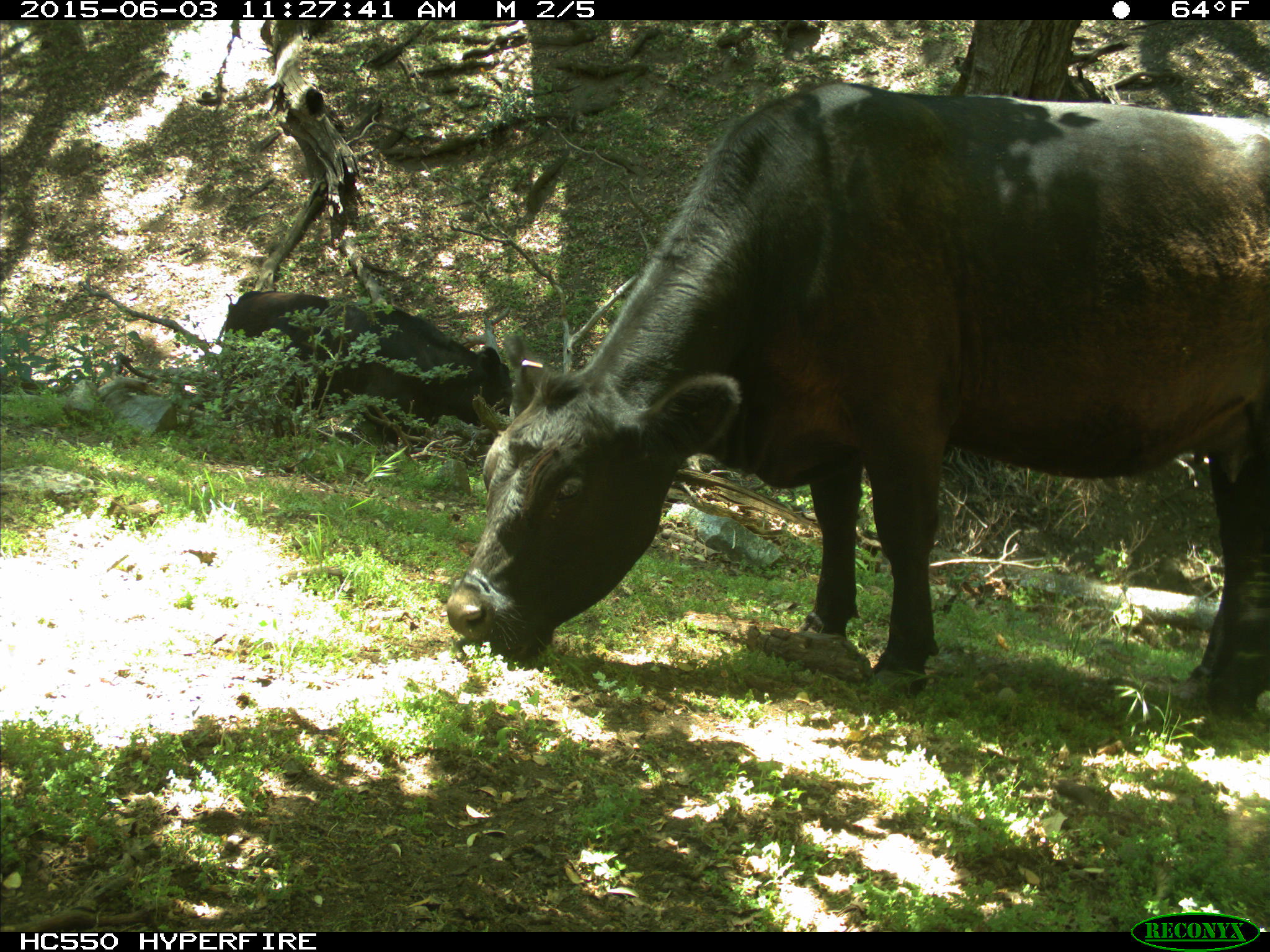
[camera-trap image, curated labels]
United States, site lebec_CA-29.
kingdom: Animalia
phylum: Chordata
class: Mammalia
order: Artiodactyla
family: Bovidae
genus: Bos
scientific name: Bos taurus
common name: domestic cow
Bos taurus (domestic cow).